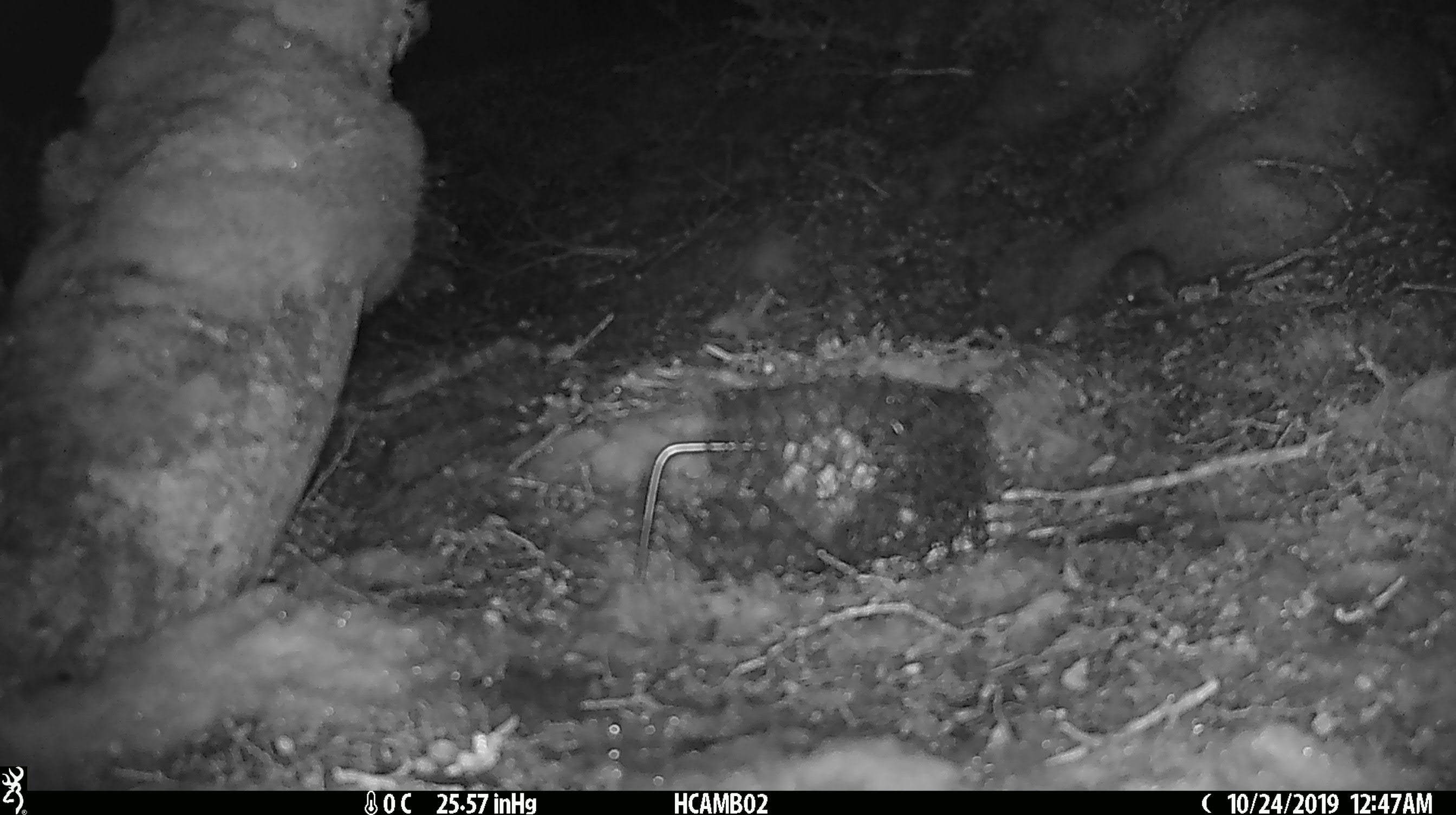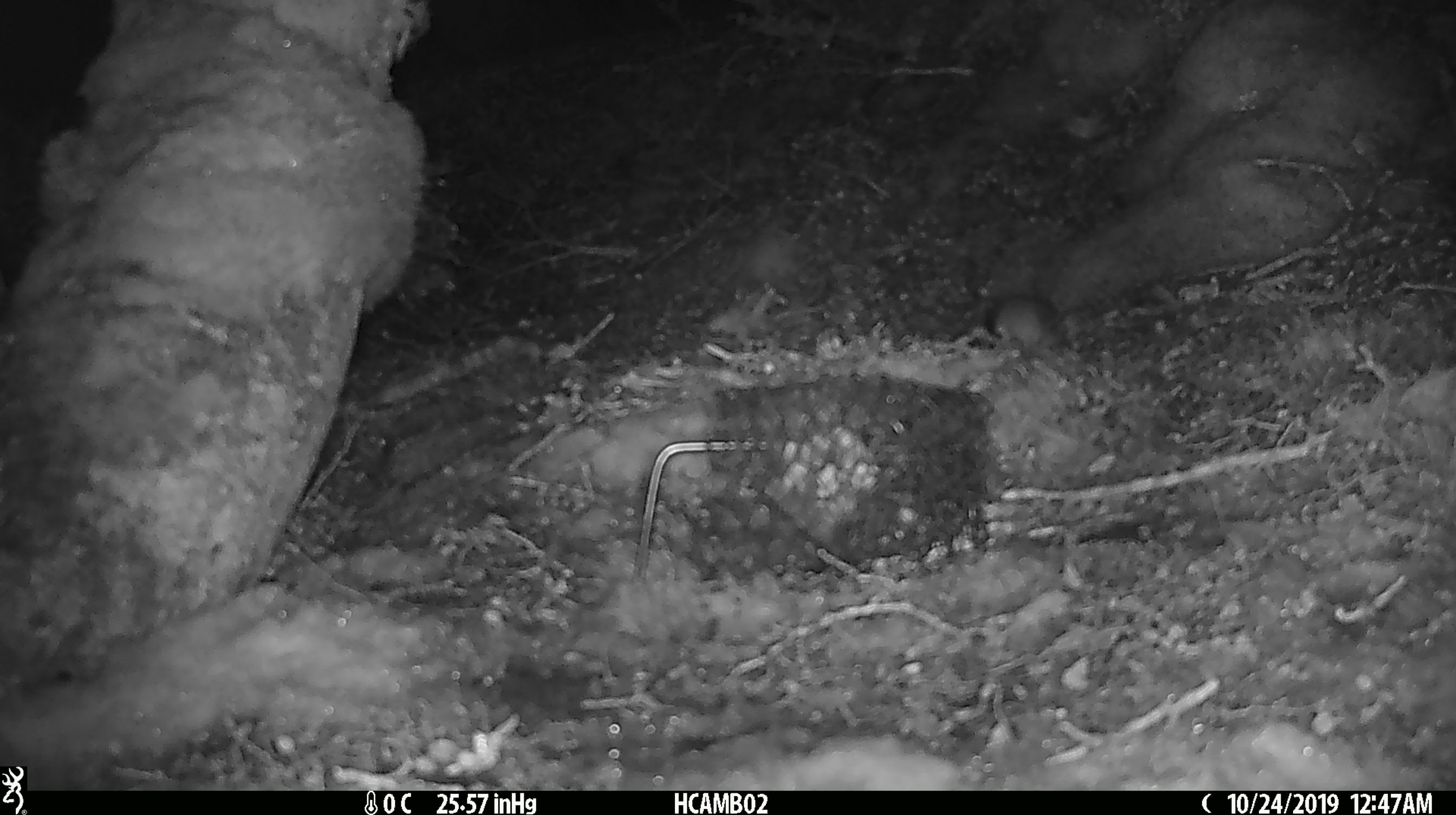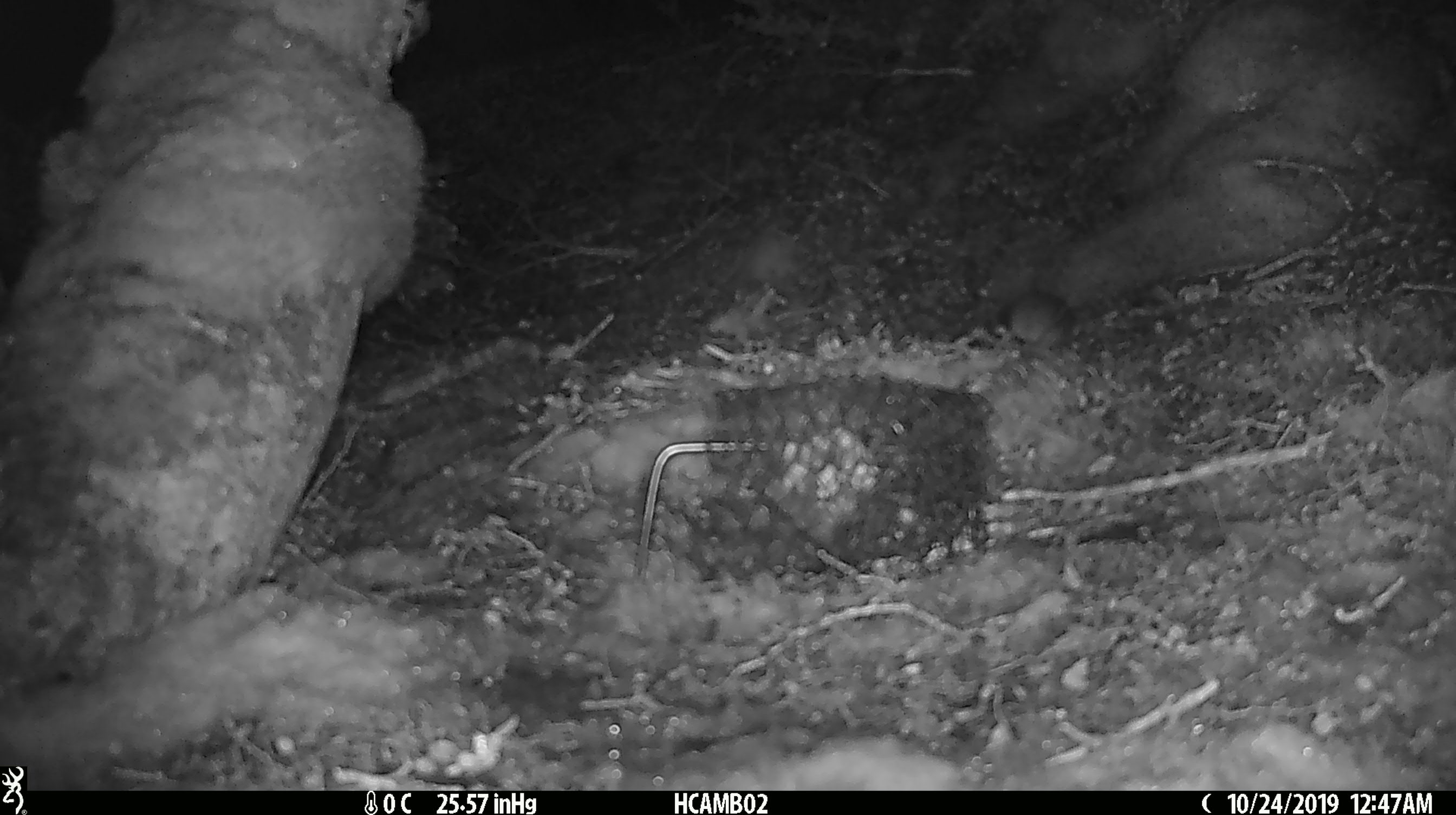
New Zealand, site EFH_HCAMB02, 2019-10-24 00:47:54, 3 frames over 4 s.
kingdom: Animalia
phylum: Chordata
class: Mammalia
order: Rodentia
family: Muridae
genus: Mus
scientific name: Mus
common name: mouse